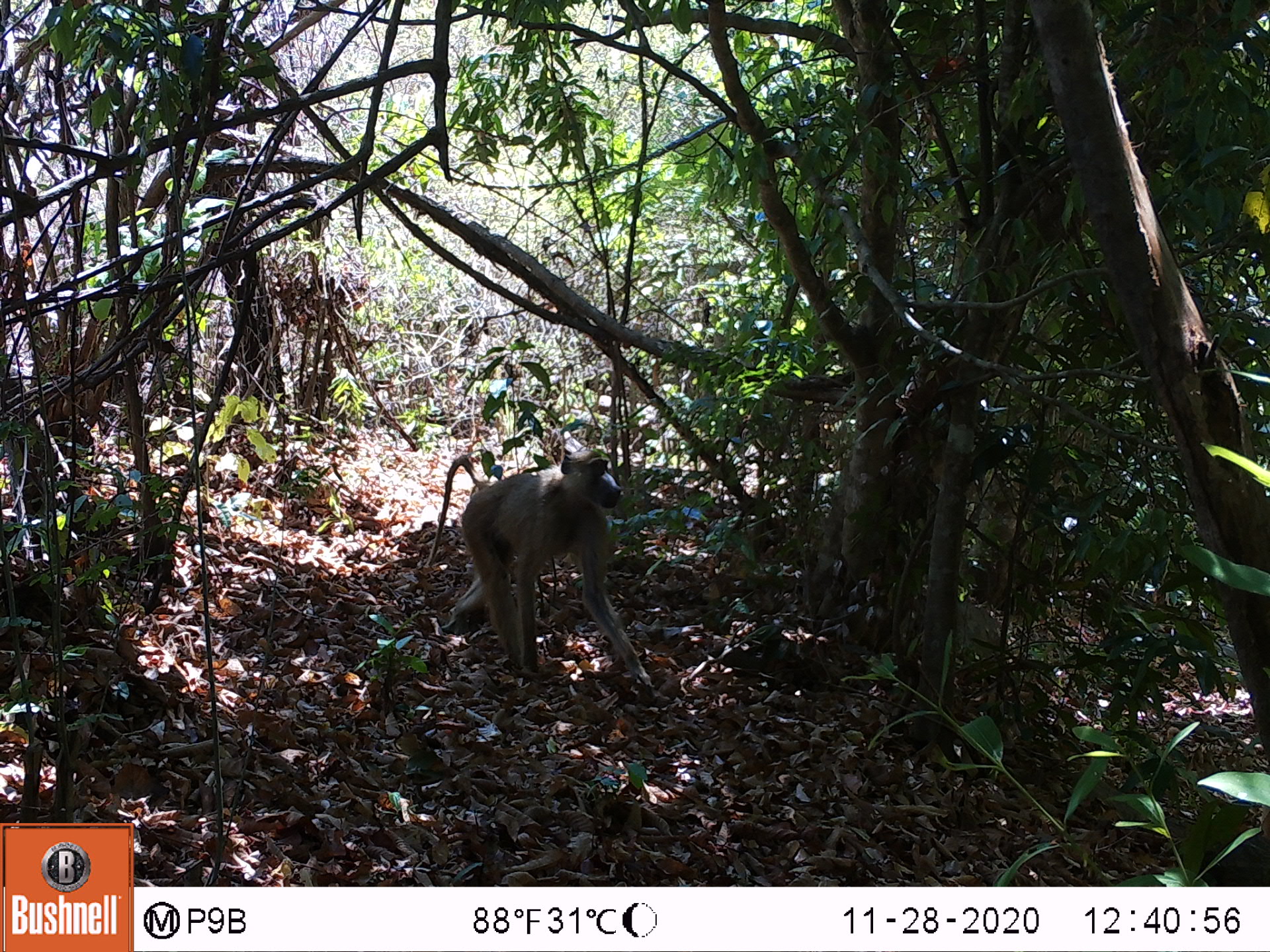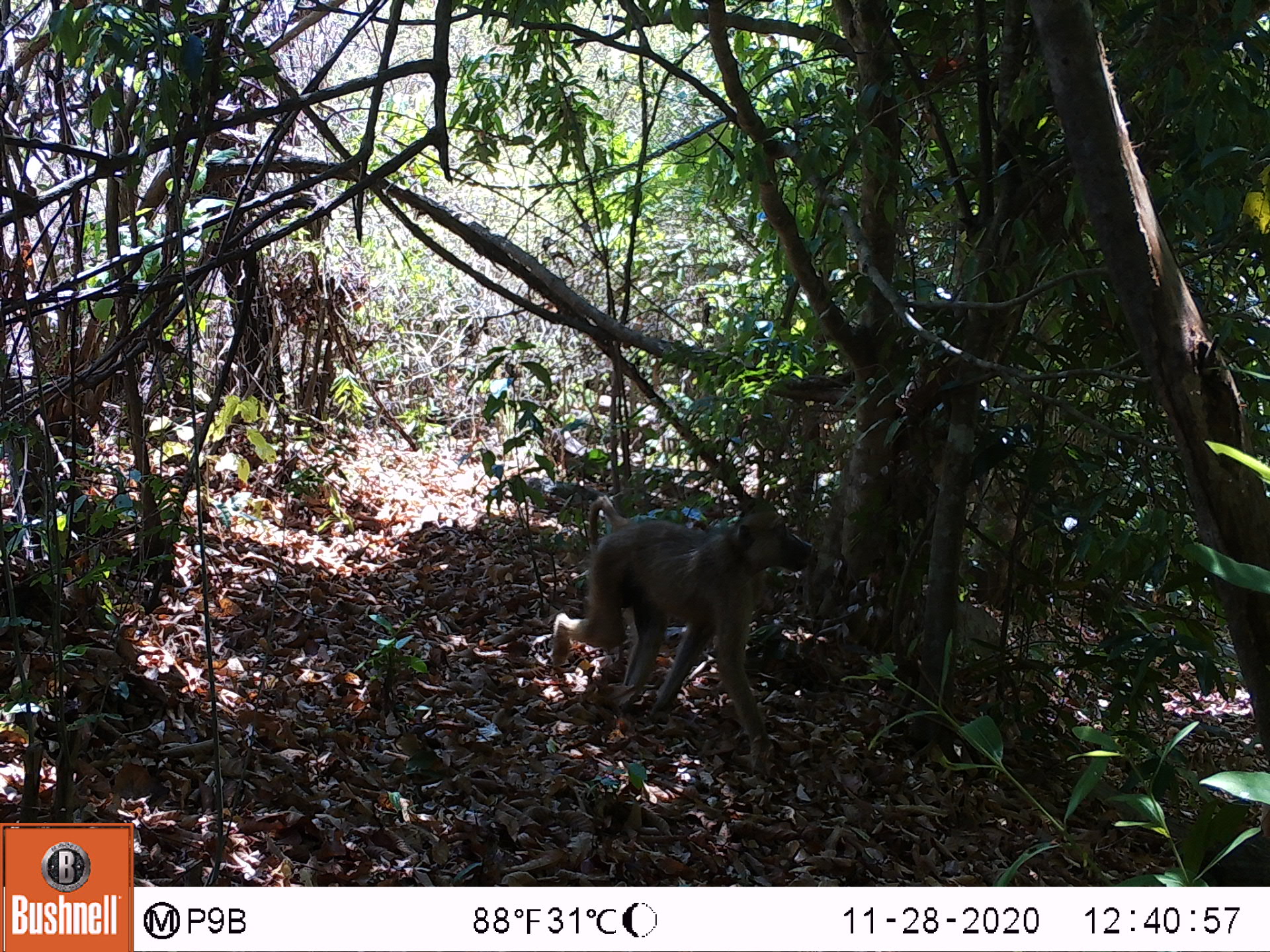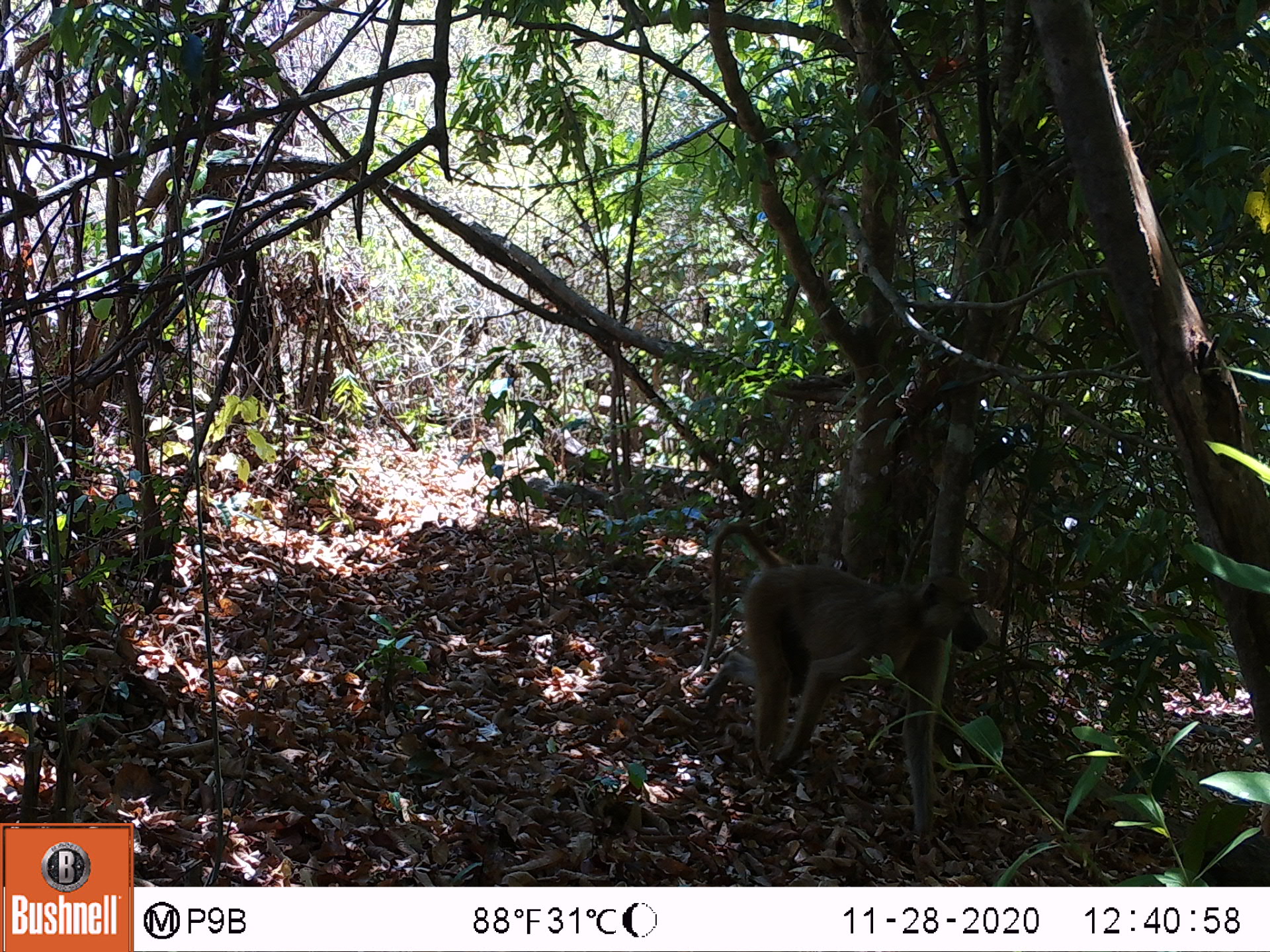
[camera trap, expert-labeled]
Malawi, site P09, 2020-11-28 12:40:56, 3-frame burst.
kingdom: Animalia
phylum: Chordata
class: Mammalia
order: Primates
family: Cercopithecidae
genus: Papio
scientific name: Papio cynocephalus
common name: yellow baboon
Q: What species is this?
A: Yellow baboon (Papio cynocephalus).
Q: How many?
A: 1.